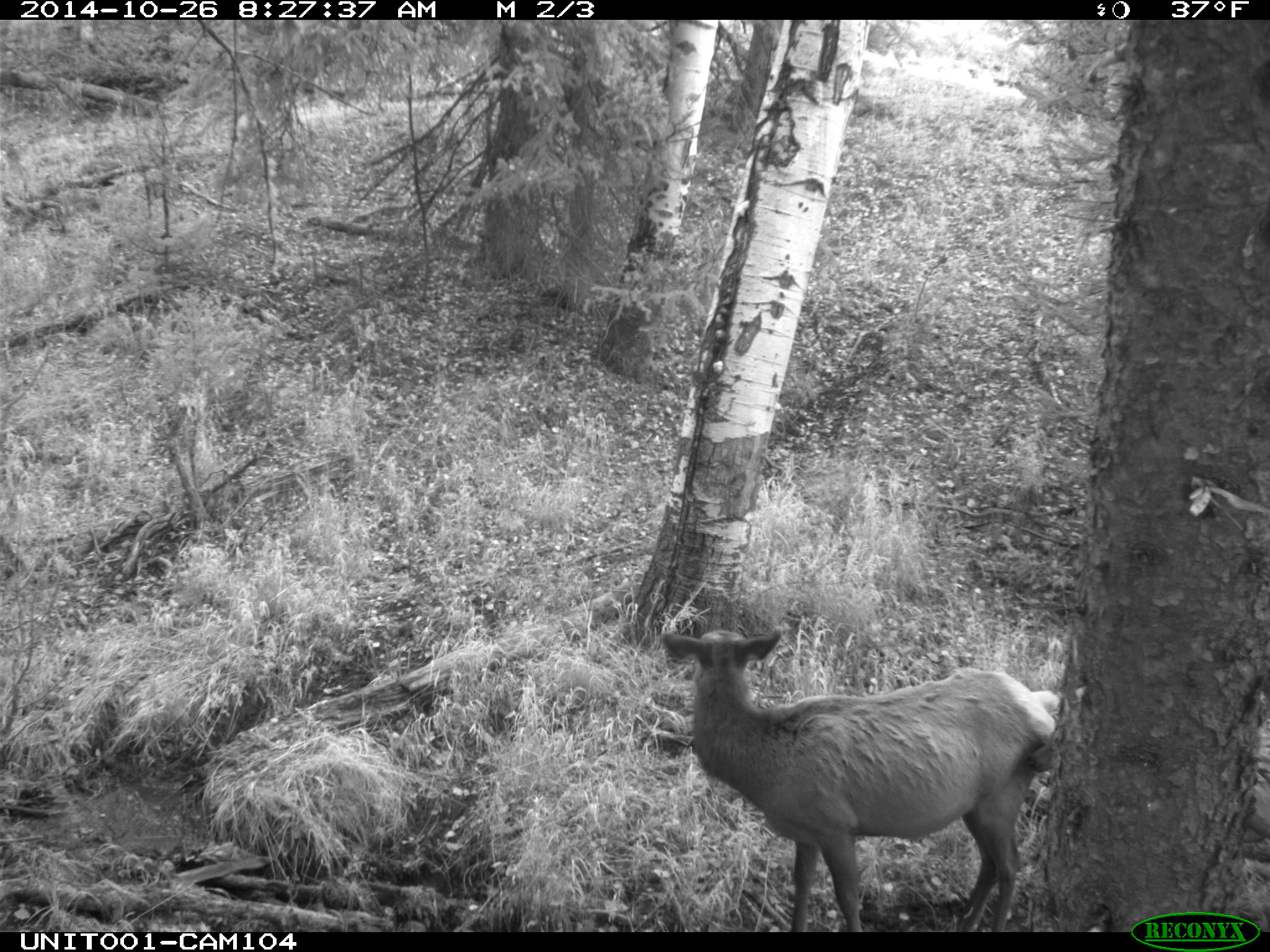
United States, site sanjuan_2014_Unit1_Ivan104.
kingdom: Animalia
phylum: Chordata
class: Mammalia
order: Artiodactyla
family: Cervidae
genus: Cervus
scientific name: Cervus elaphus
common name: red deer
Cervus elaphus (red deer).